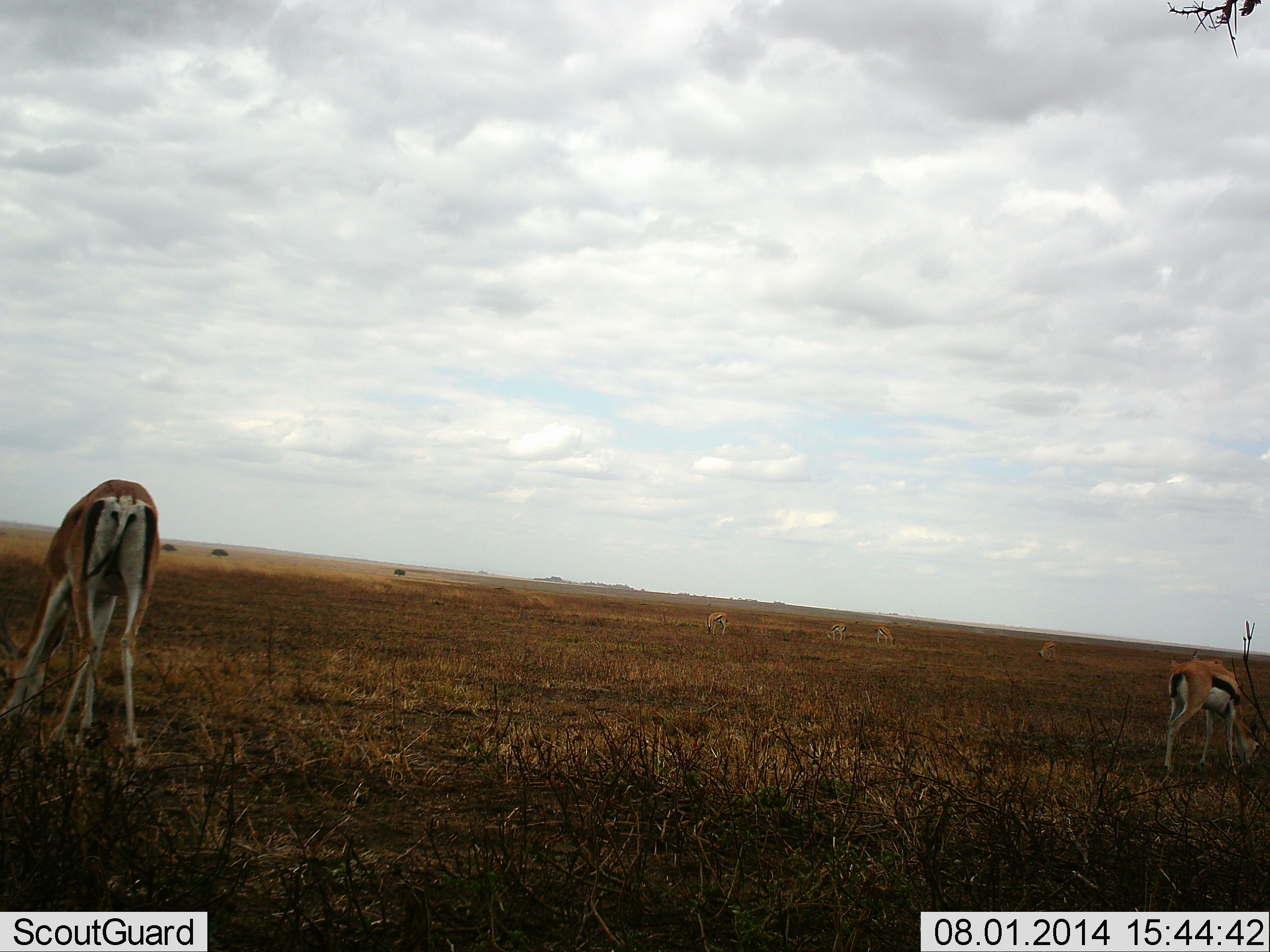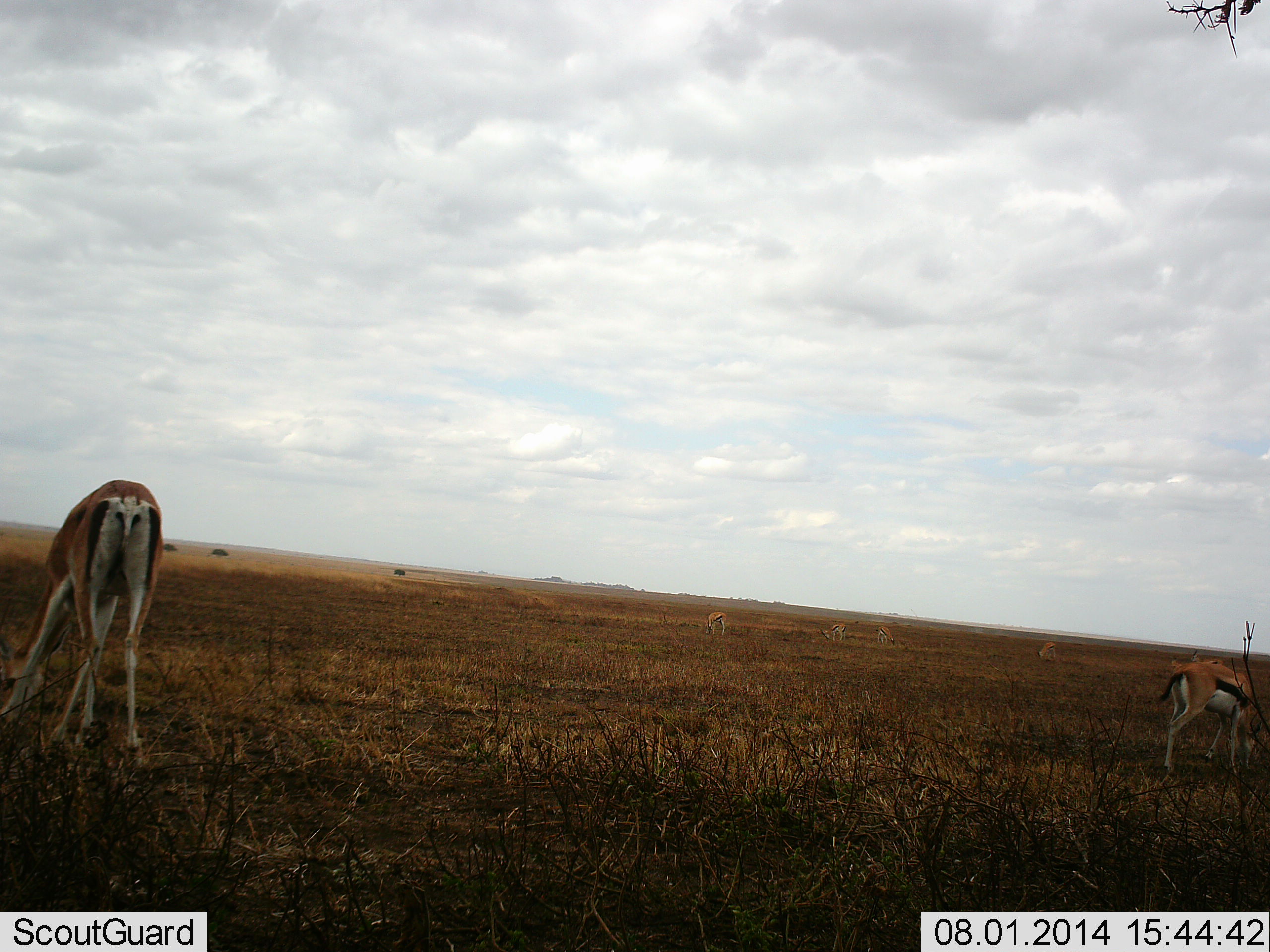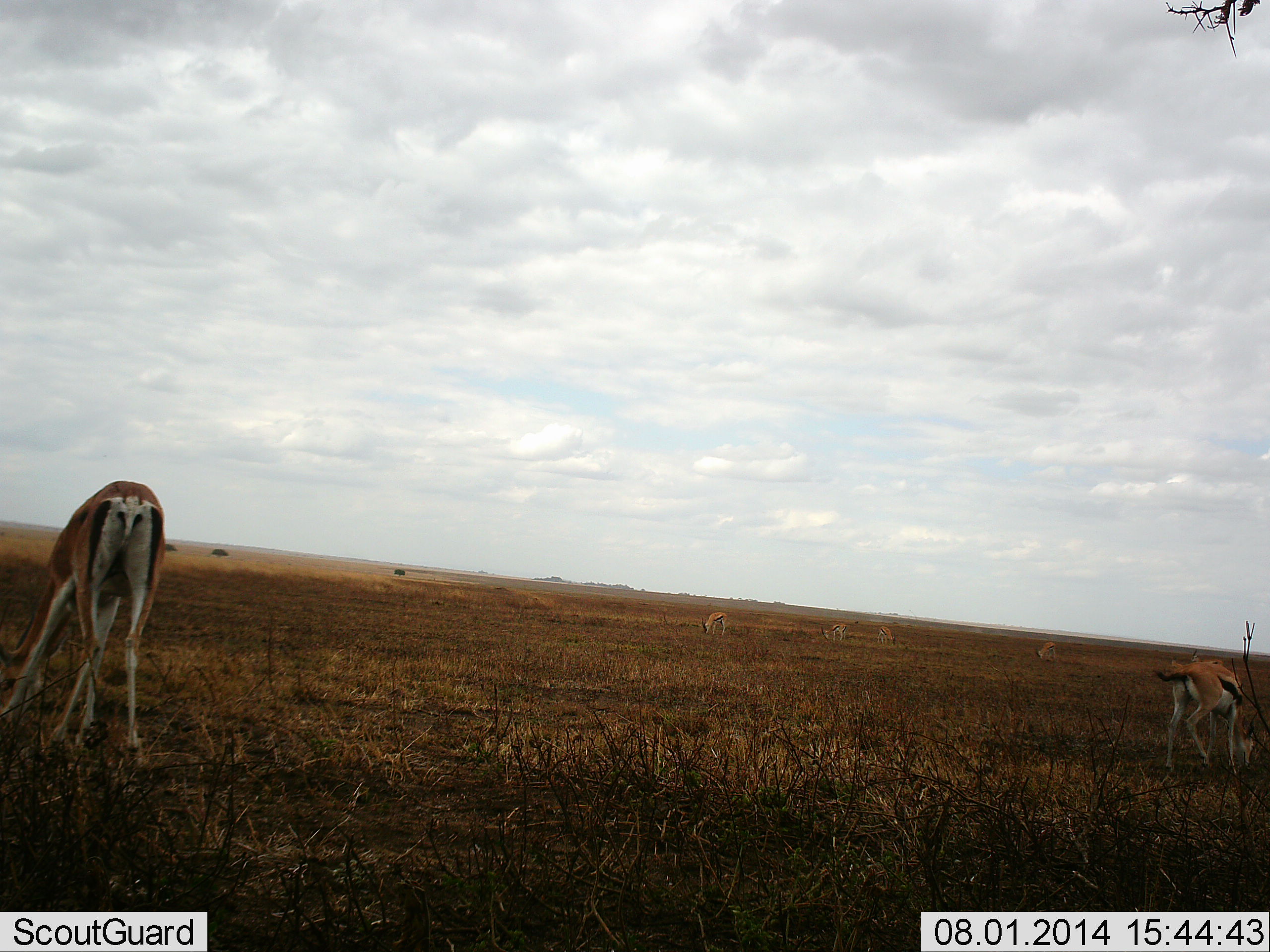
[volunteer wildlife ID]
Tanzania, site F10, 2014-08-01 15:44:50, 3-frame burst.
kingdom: Animalia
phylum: Chordata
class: Mammalia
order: Artiodactyla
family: Bovidae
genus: Eudorcas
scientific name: Eudorcas thomsonii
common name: thomson's gazelle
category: gazellethomsons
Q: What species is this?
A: Gazellethomsons (thomson's gazelle) (Eudorcas thomsonii).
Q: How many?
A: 2.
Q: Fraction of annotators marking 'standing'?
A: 24%.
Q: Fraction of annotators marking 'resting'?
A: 6%.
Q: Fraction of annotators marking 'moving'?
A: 12%.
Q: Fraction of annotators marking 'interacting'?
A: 0%.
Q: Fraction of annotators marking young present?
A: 0%.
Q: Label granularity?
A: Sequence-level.